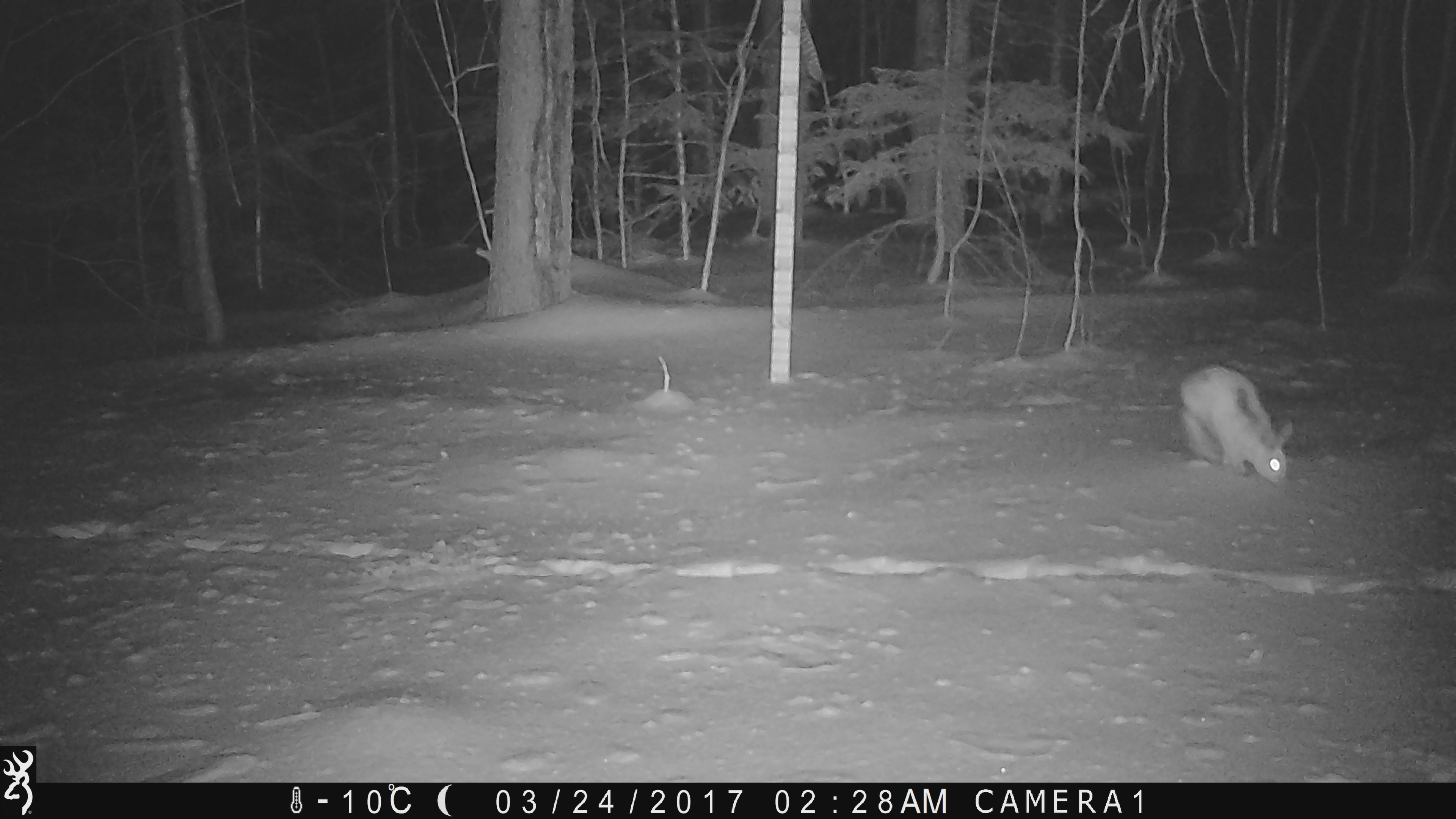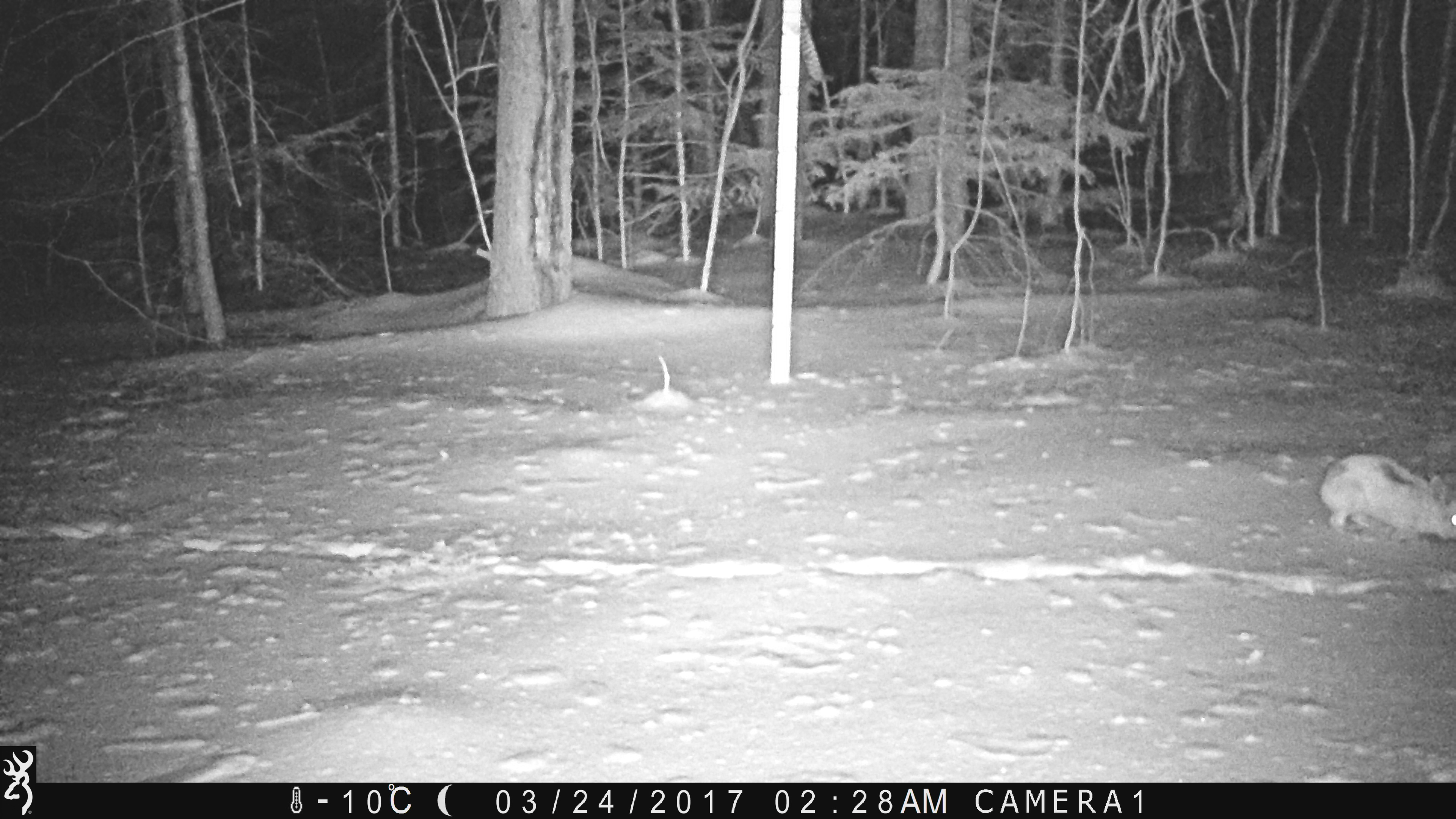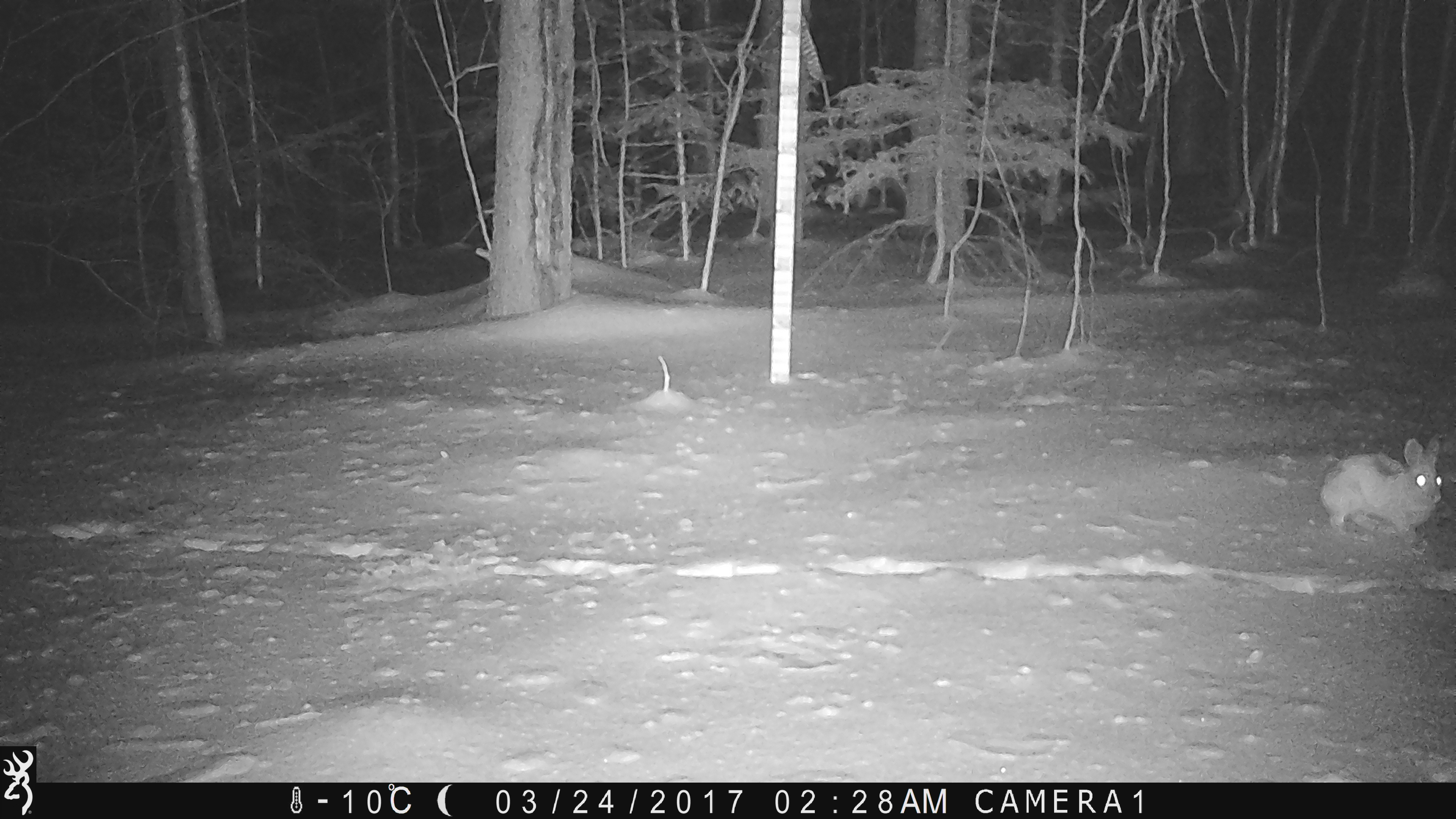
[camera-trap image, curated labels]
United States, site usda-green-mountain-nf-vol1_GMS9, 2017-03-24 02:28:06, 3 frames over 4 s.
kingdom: Animalia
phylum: Chordata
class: Mammalia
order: Lagomorpha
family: Leporidae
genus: Lepus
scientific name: Lepus americanus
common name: snowshoe hare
Snowshoe hare (Lepus americanus).